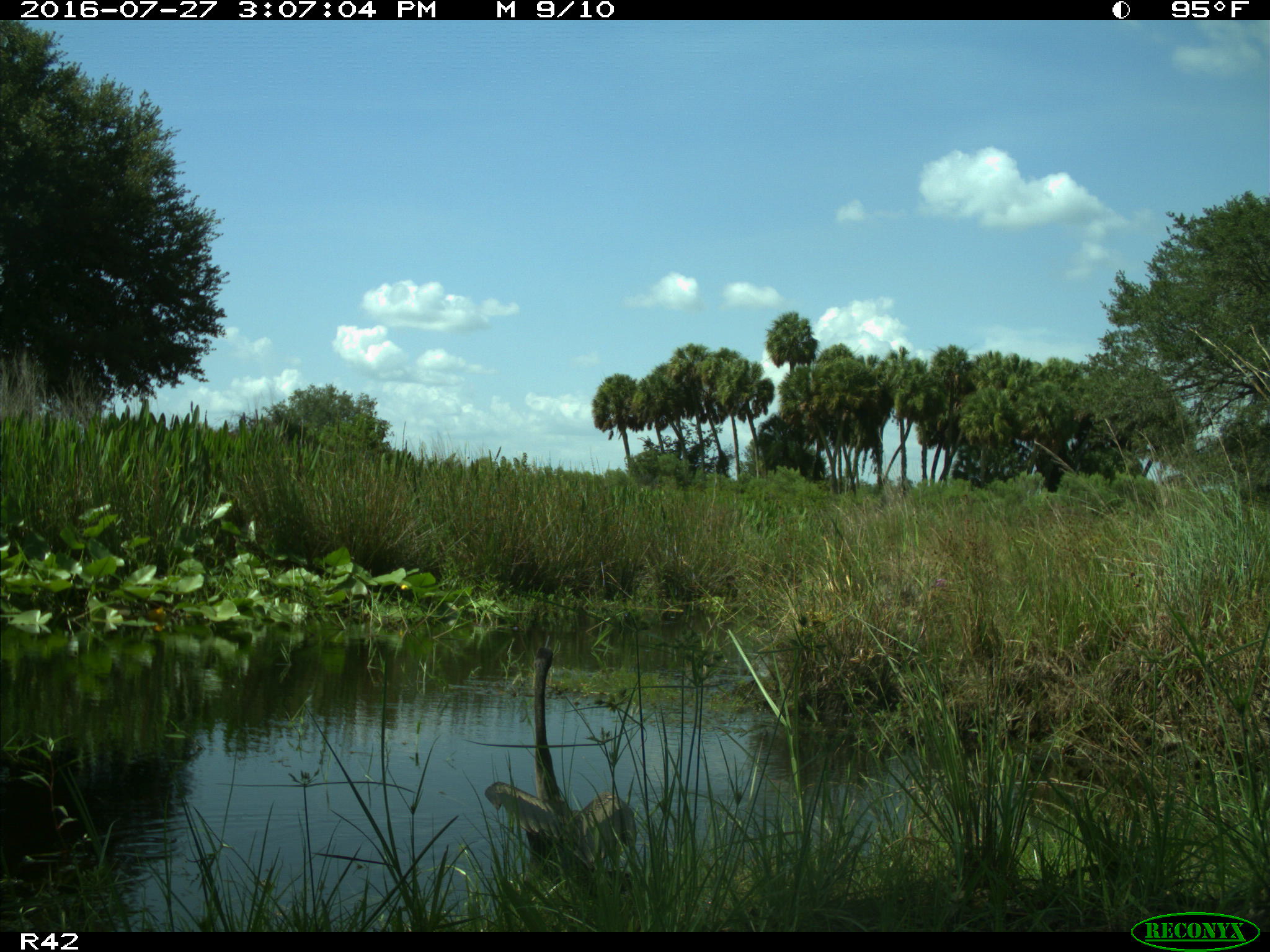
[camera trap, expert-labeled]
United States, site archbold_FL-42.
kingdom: Animalia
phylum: Chordata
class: Aves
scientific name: Aves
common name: birds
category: unidentified bird